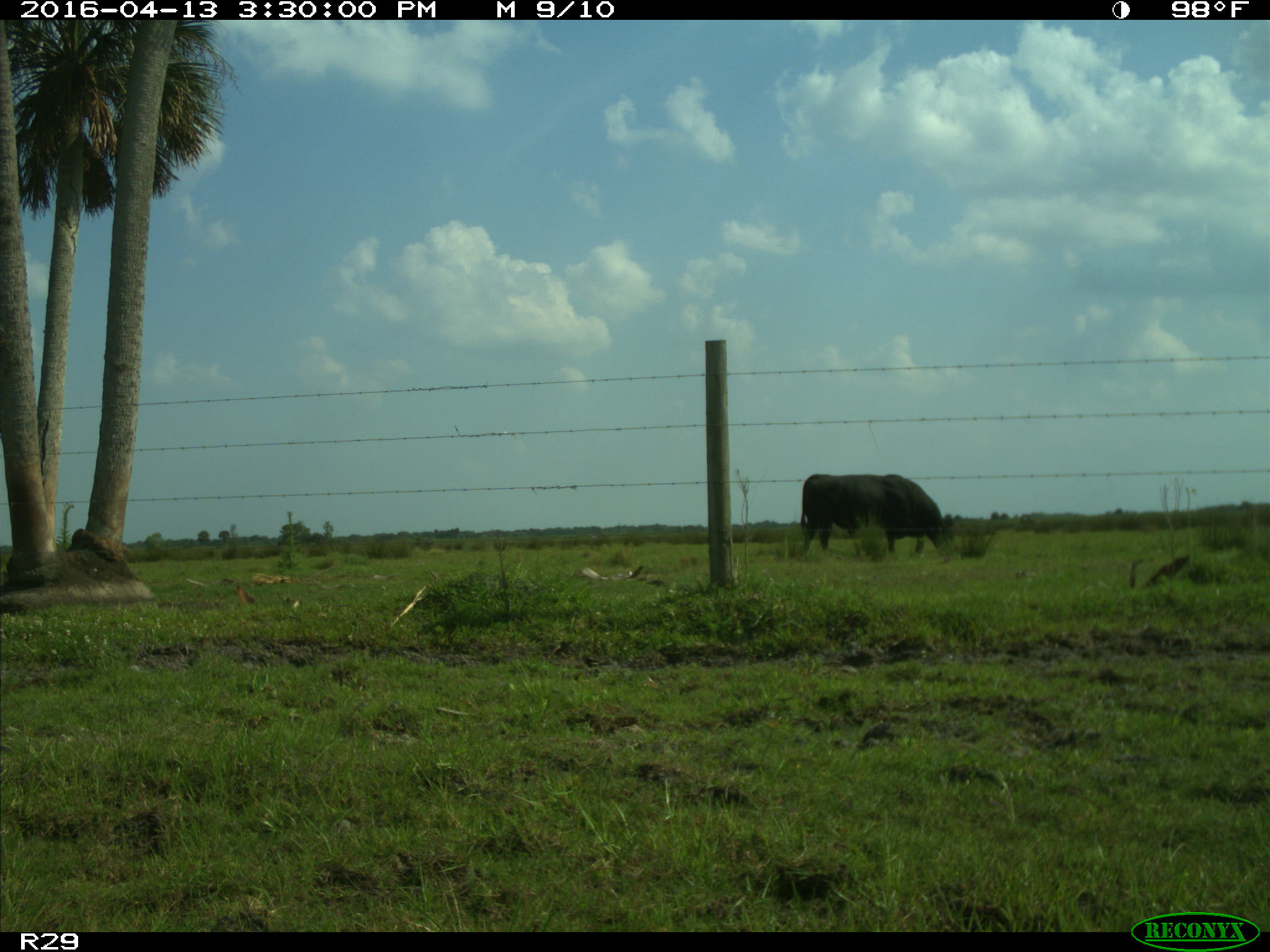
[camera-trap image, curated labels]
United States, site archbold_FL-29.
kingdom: Animalia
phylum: Chordata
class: Mammalia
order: Artiodactyla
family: Bovidae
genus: Bos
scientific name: Bos taurus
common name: domestic cow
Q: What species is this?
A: Bos taurus (domestic cow).